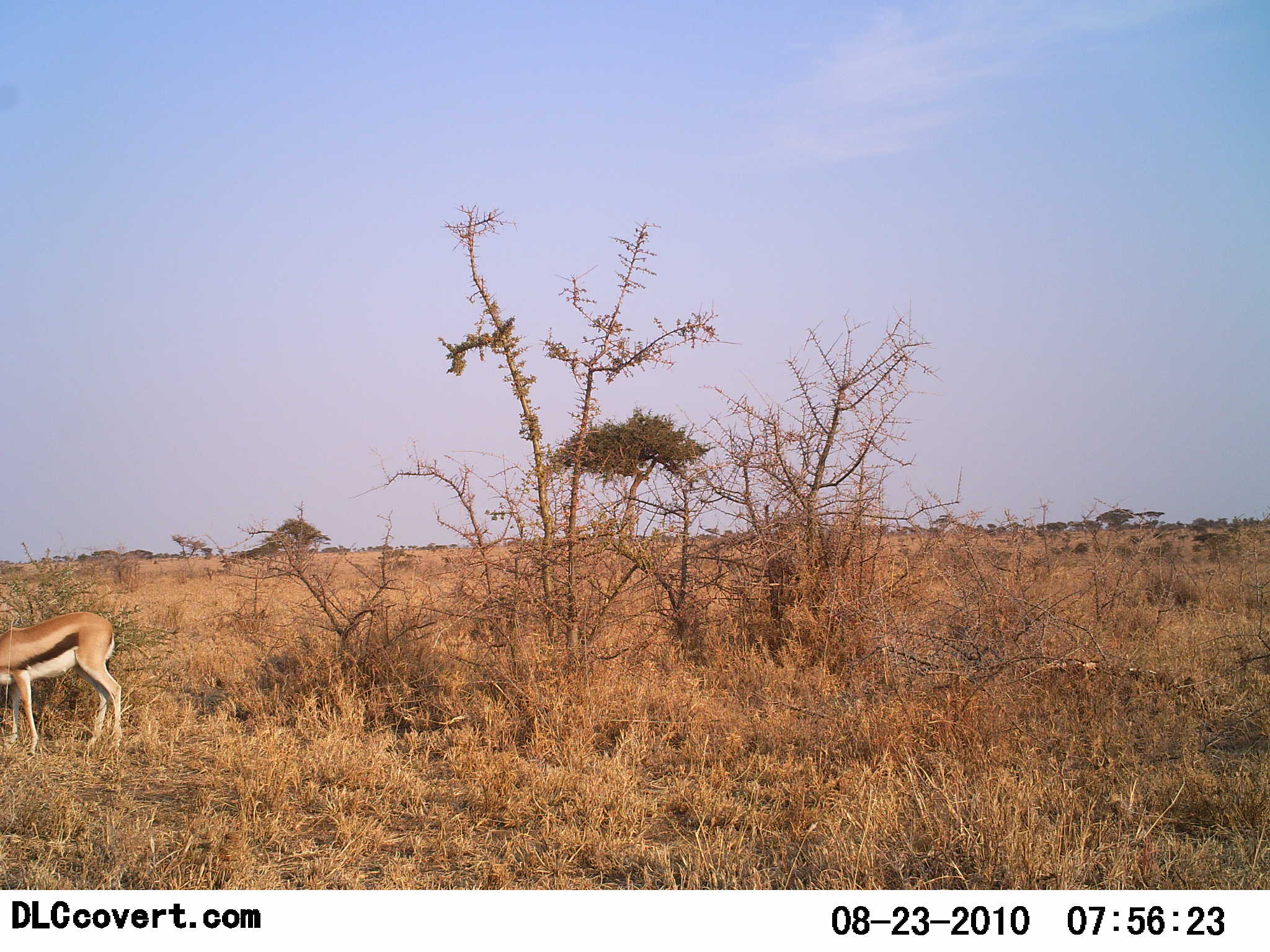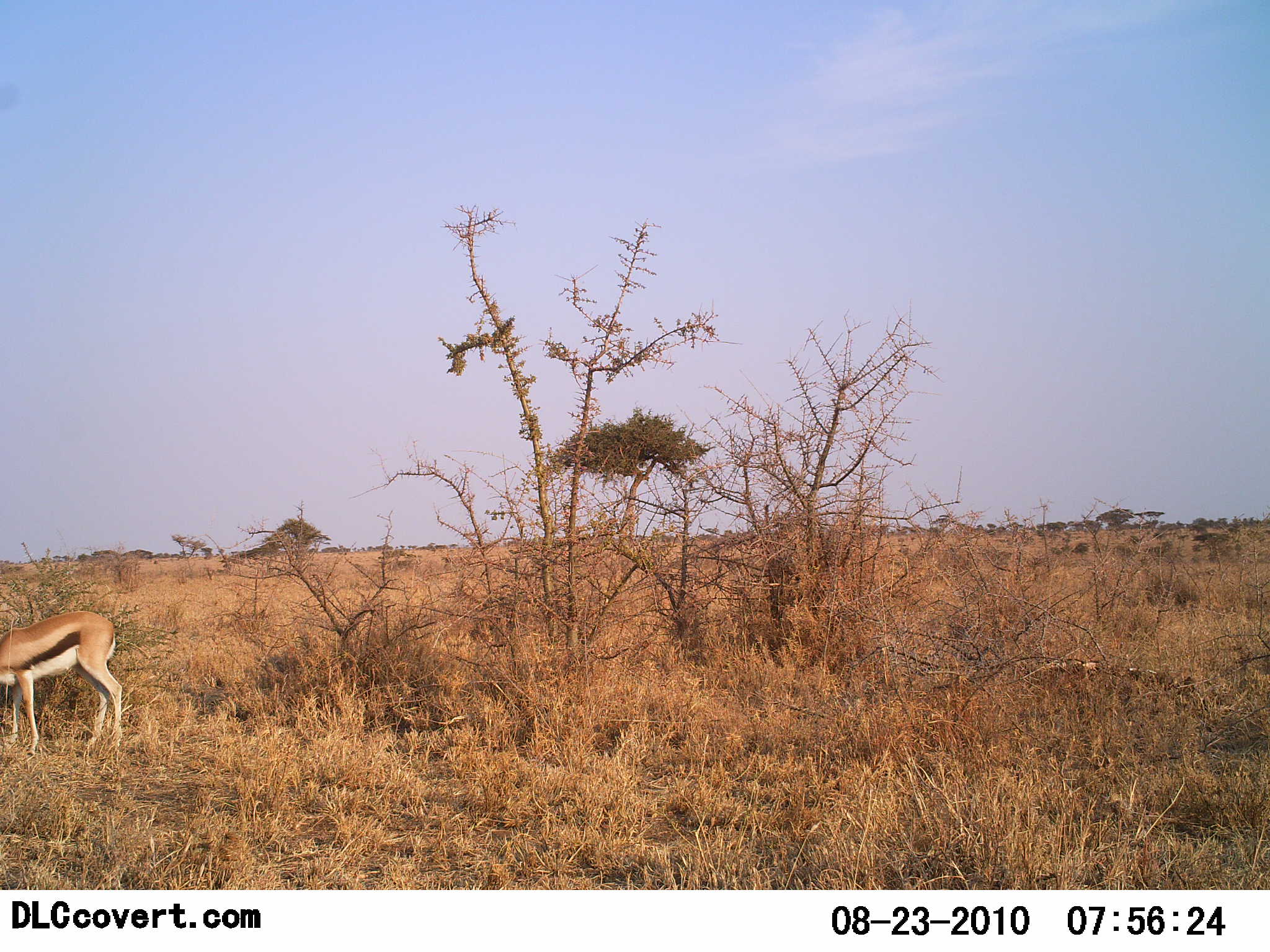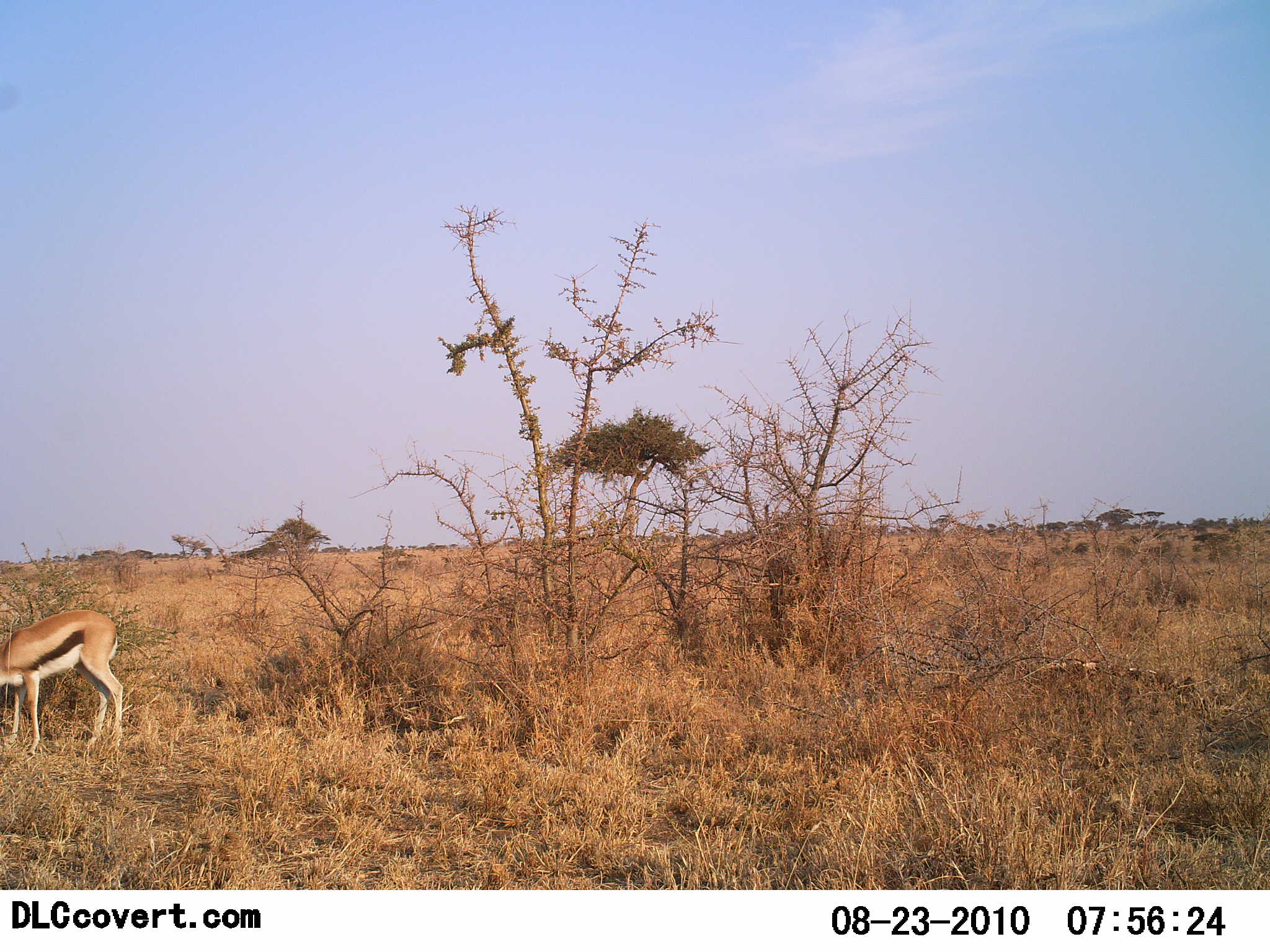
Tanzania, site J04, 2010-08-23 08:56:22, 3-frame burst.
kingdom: Animalia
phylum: Chordata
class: Mammalia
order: Artiodactyla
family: Bovidae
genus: Eudorcas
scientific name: Eudorcas thomsonii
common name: thomson's gazelle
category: gazellethomsons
Gazellethomsons (thomson's gazelle) (Eudorcas thomsonii), count 1. Behavior (volunteer vote fractions): standing 54%, resting 0%, moving 0%, interacting 0%. Young present (vote fraction): 0%. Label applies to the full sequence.